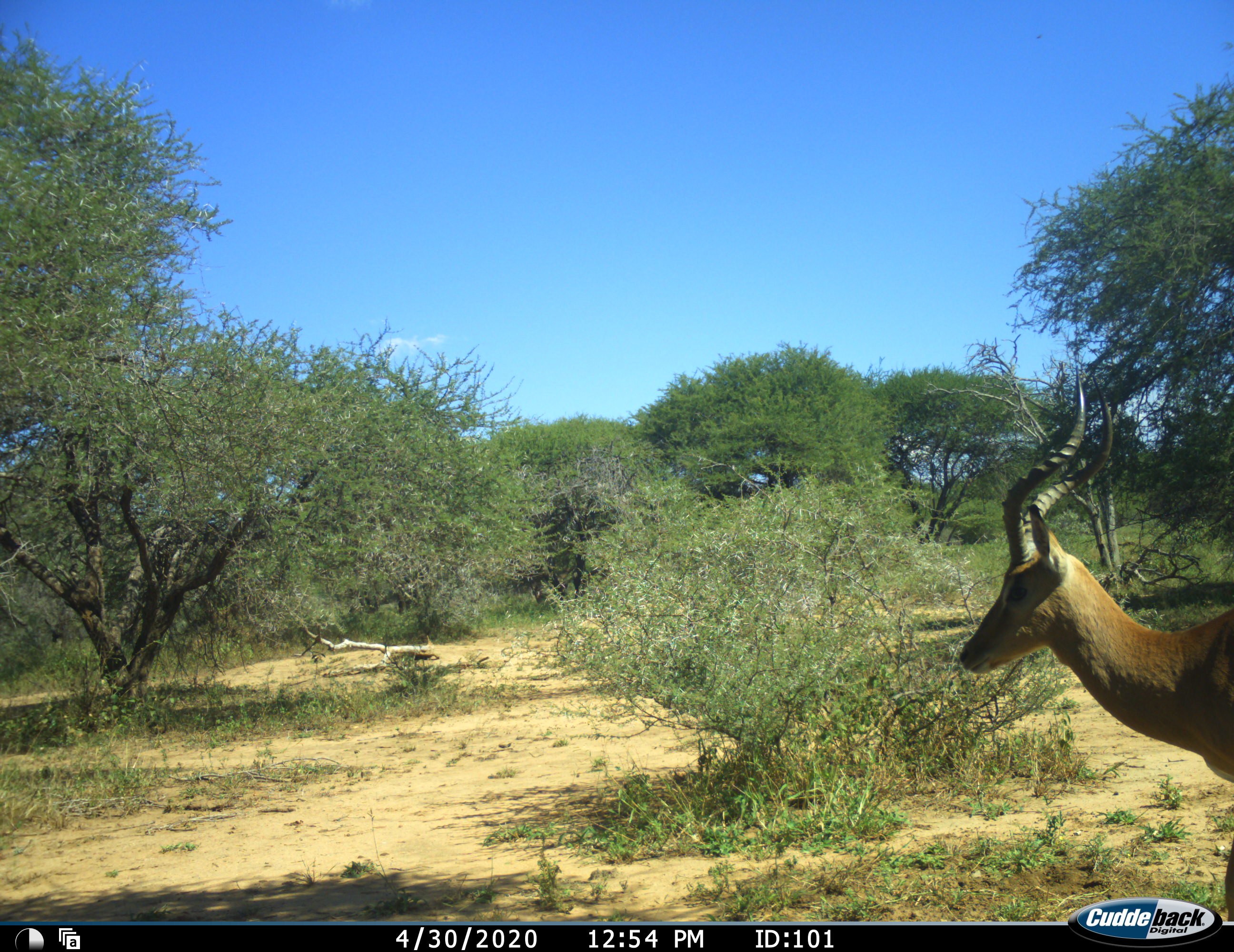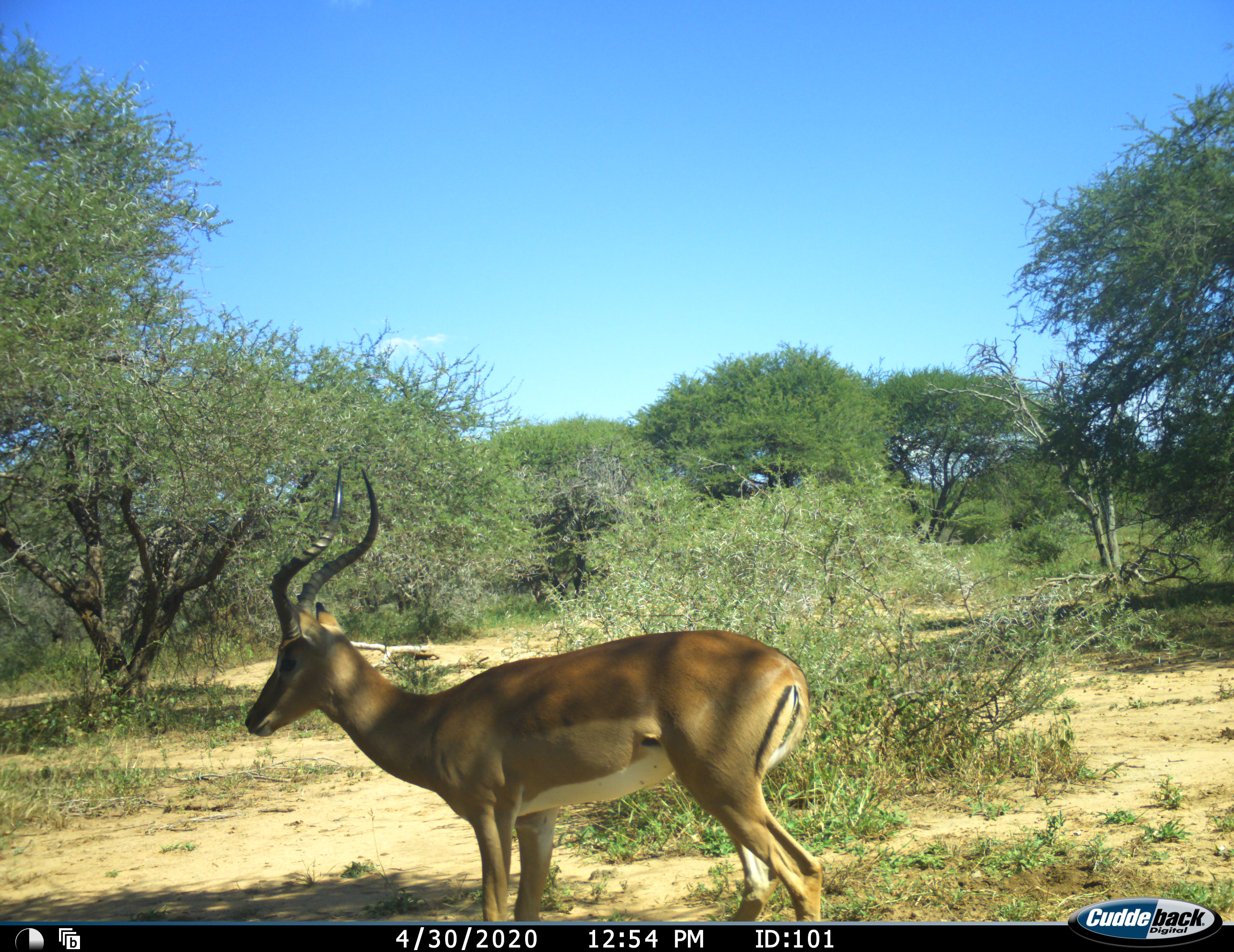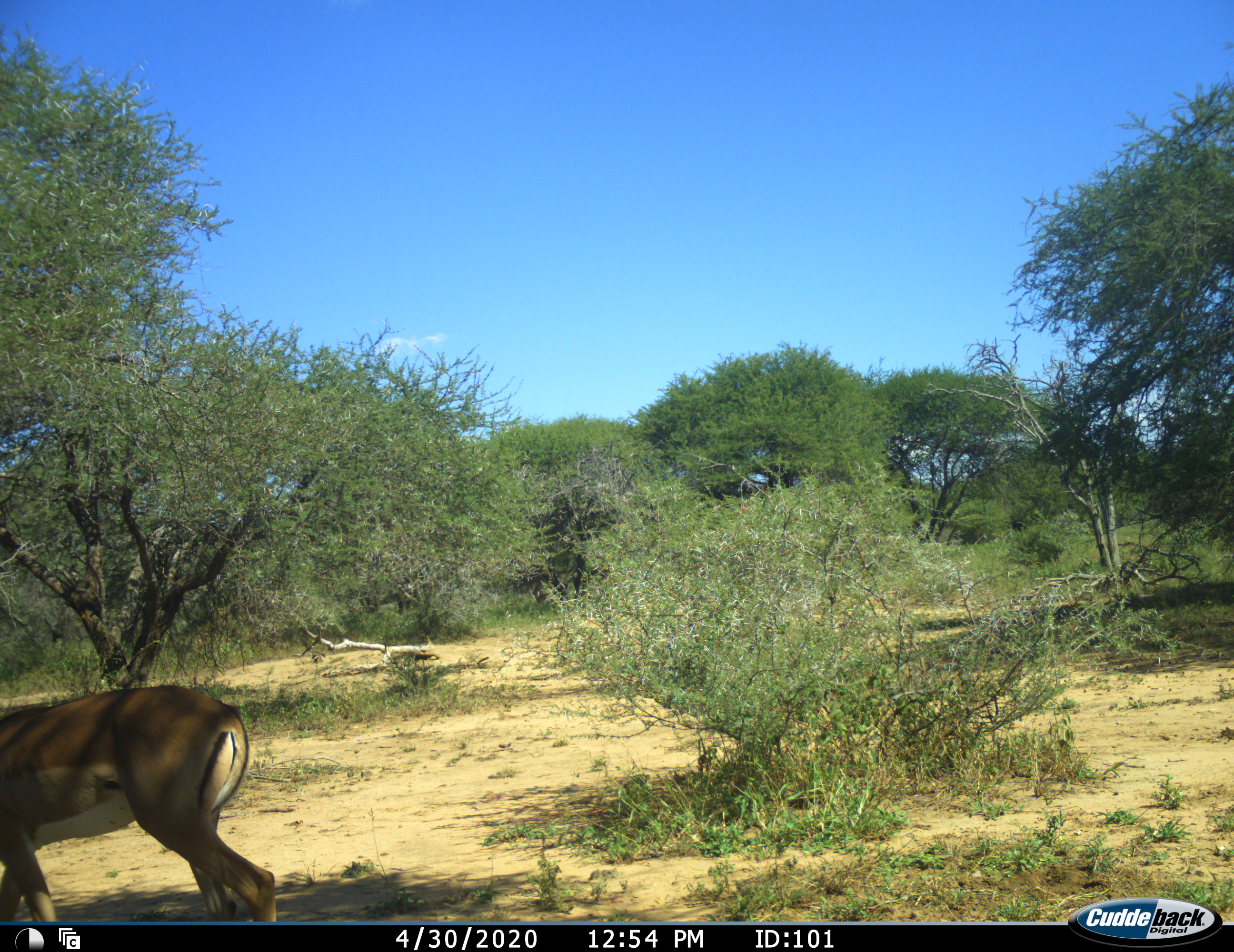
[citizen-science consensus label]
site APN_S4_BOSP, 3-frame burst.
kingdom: Animalia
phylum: Chordata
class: Mammalia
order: Artiodactyla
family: Bovidae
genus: Aepyceros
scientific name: Aepyceros melampus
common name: impala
Impala (Aepyceros melampus), count 1. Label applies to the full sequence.